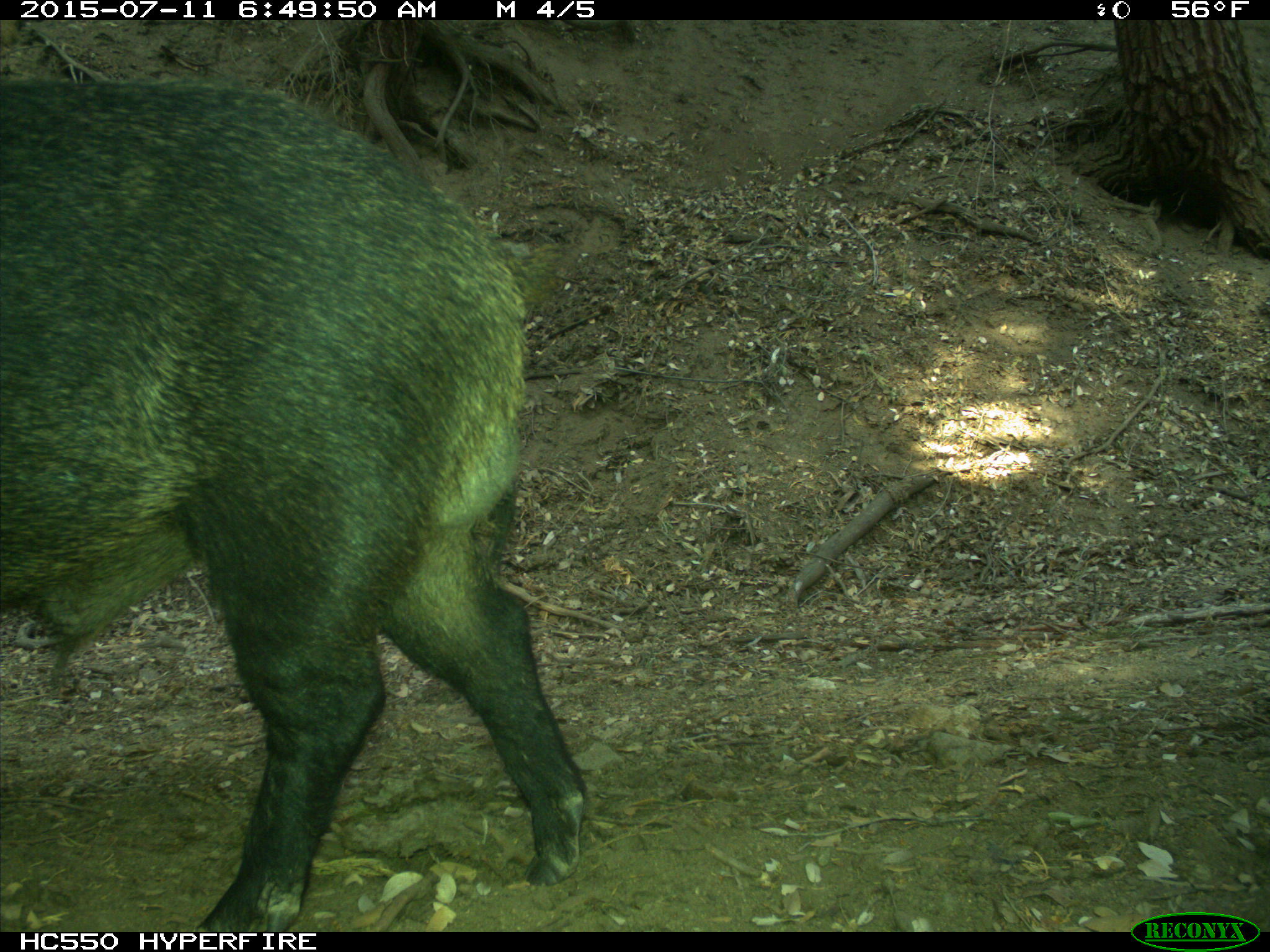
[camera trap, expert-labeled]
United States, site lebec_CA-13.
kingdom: Animalia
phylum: Chordata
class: Mammalia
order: Artiodactyla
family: Suidae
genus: Sus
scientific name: Sus scrofa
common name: wild boar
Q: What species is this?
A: Sus scrofa (wild boar).